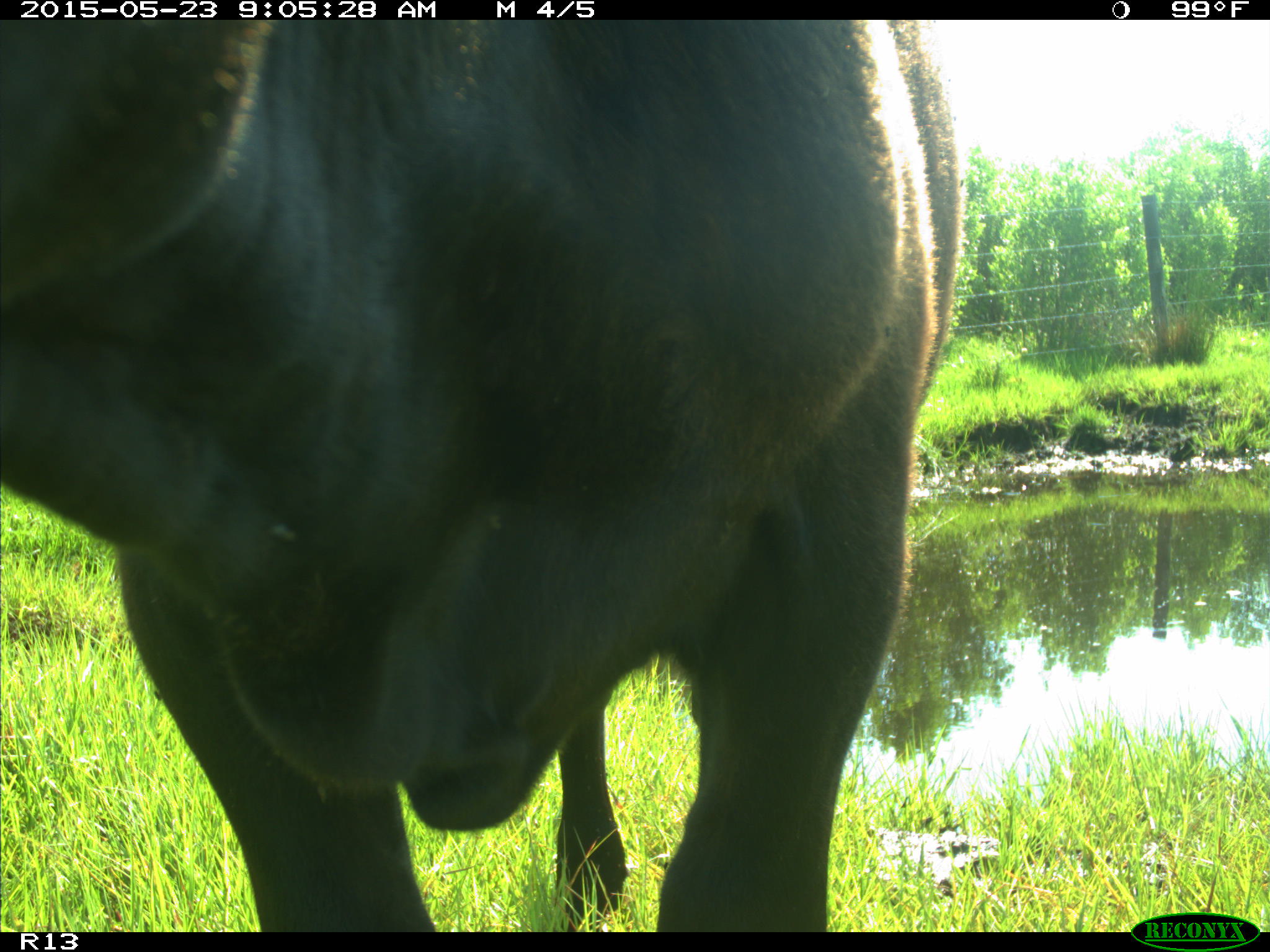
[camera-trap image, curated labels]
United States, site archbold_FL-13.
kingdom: Animalia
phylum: Chordata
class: Mammalia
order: Artiodactyla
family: Bovidae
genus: Bos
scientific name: Bos taurus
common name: domestic cow